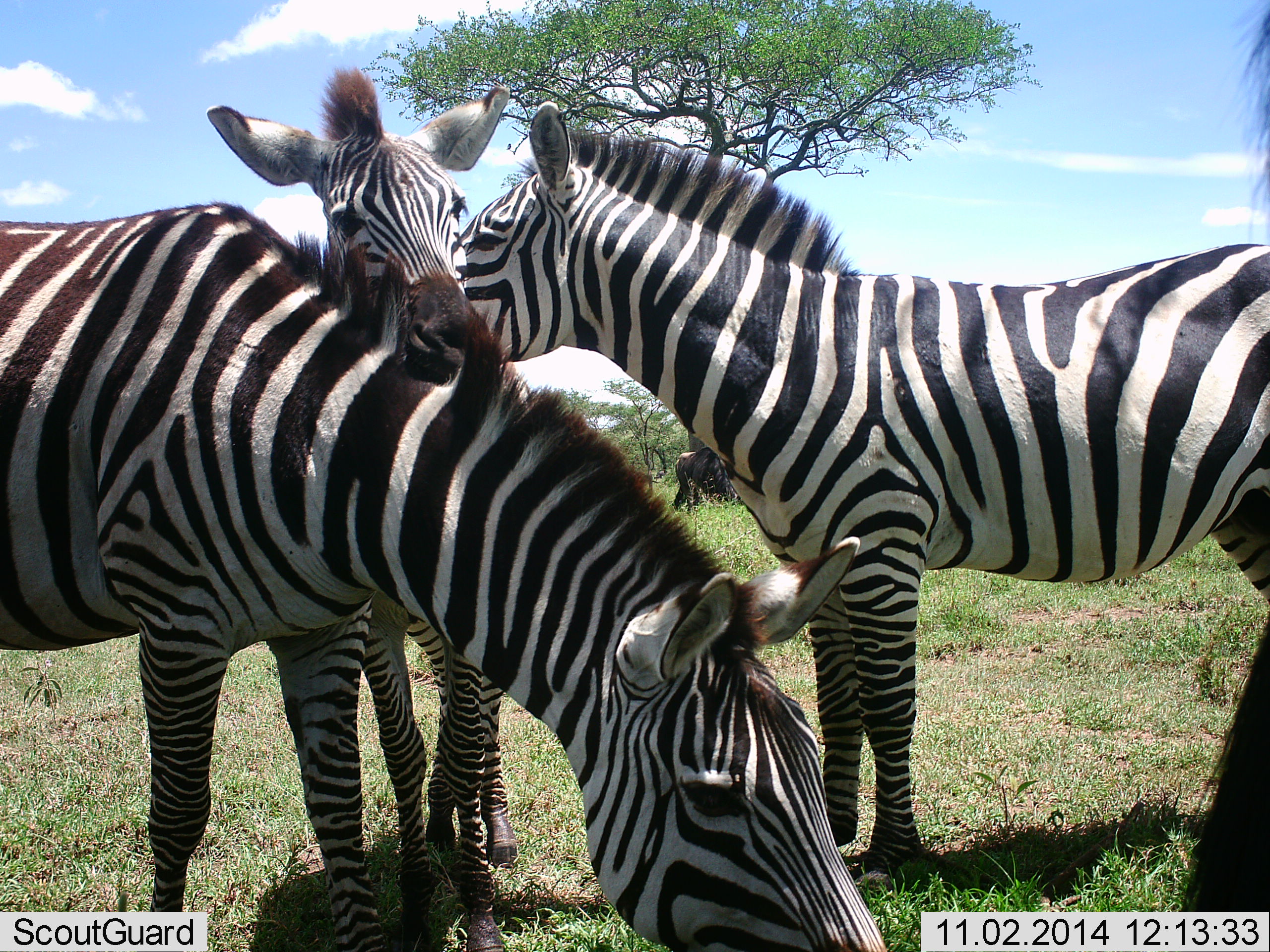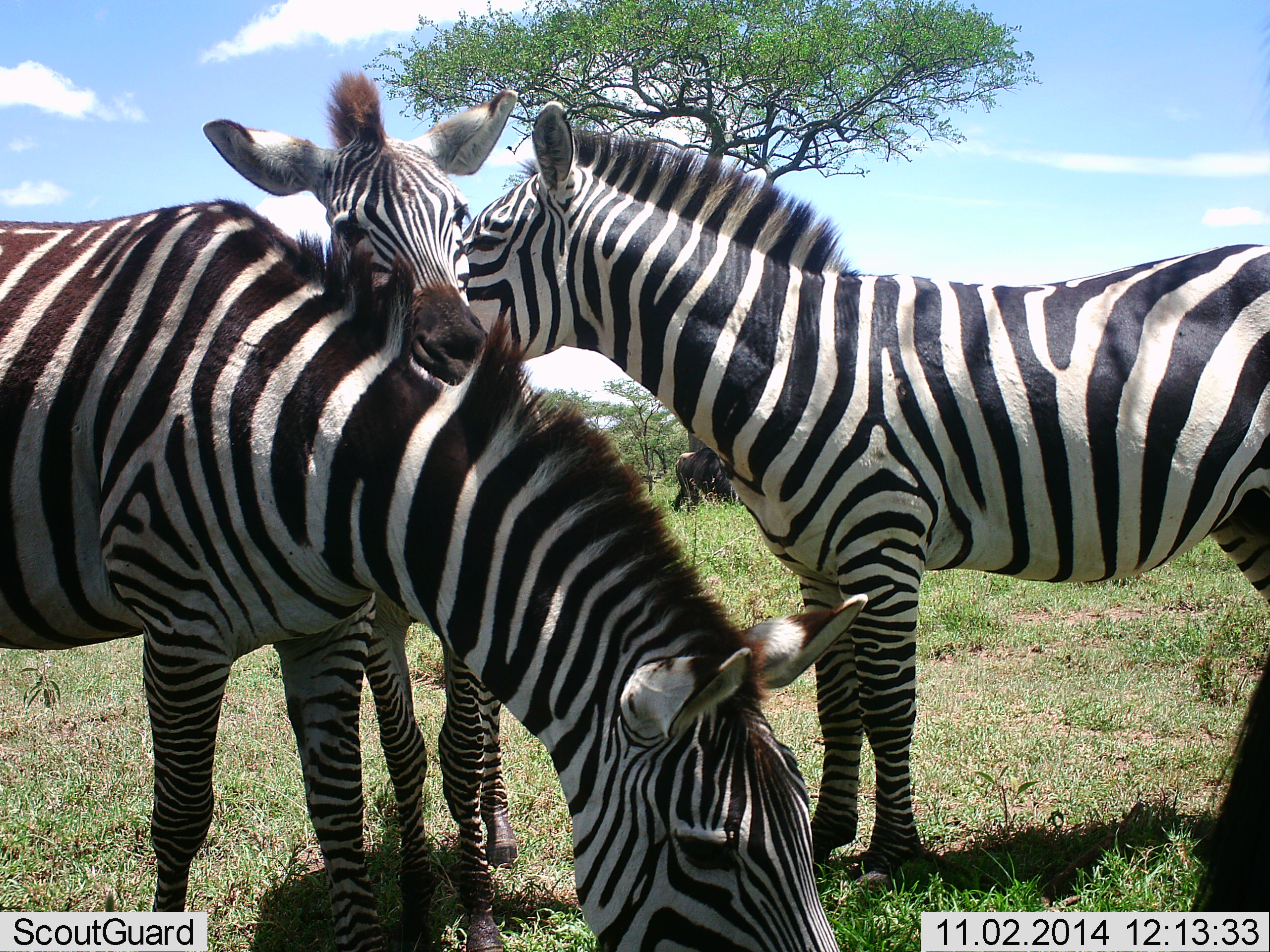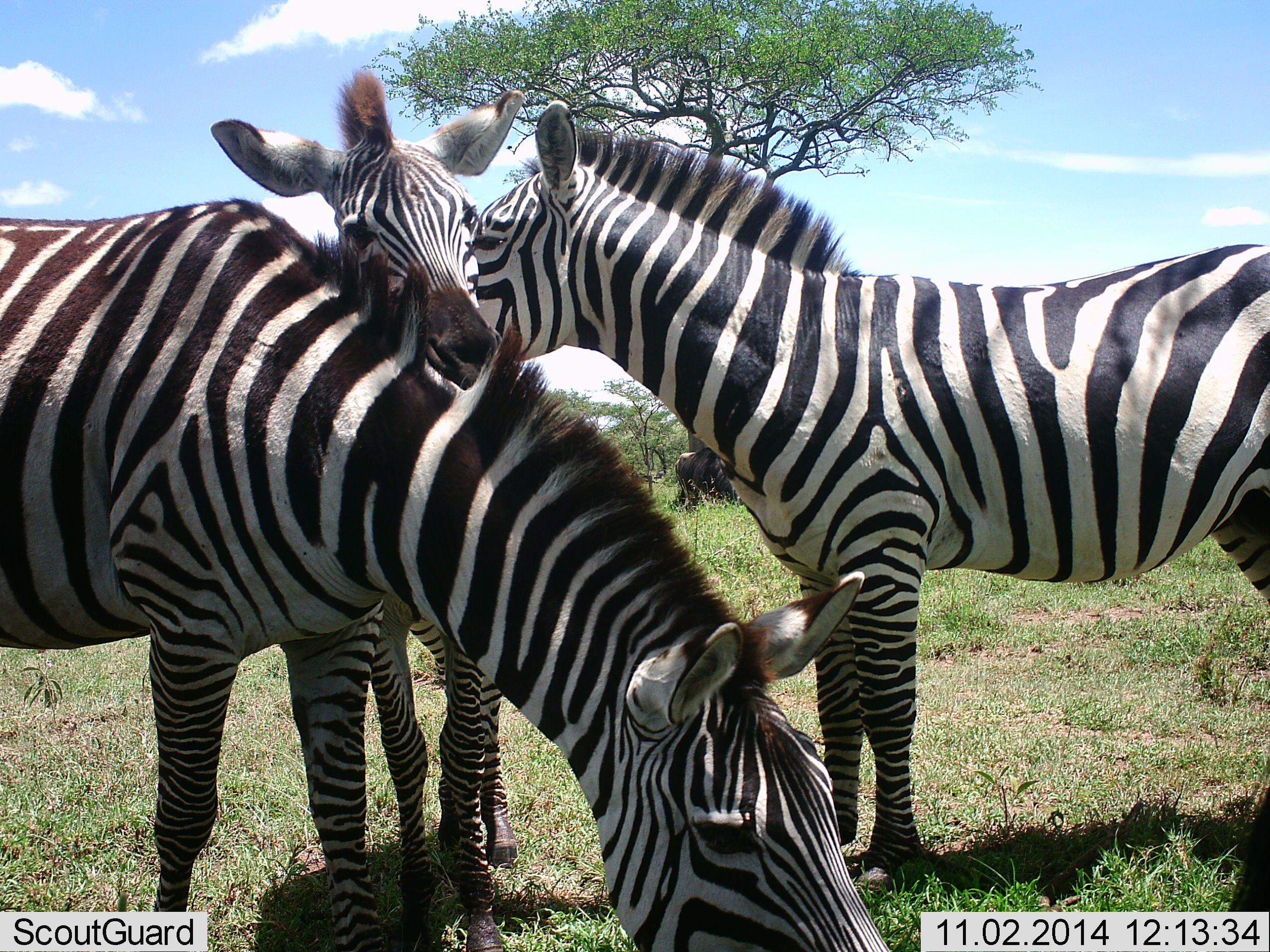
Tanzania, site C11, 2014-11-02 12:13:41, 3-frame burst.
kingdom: Animalia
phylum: Chordata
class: Mammalia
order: Perissodactyla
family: Equidae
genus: Equus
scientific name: Equus quagga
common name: plains zebra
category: zebra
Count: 4.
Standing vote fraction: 82%.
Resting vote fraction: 0%.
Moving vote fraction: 9%.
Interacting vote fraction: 91%.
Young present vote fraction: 0%.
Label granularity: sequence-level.